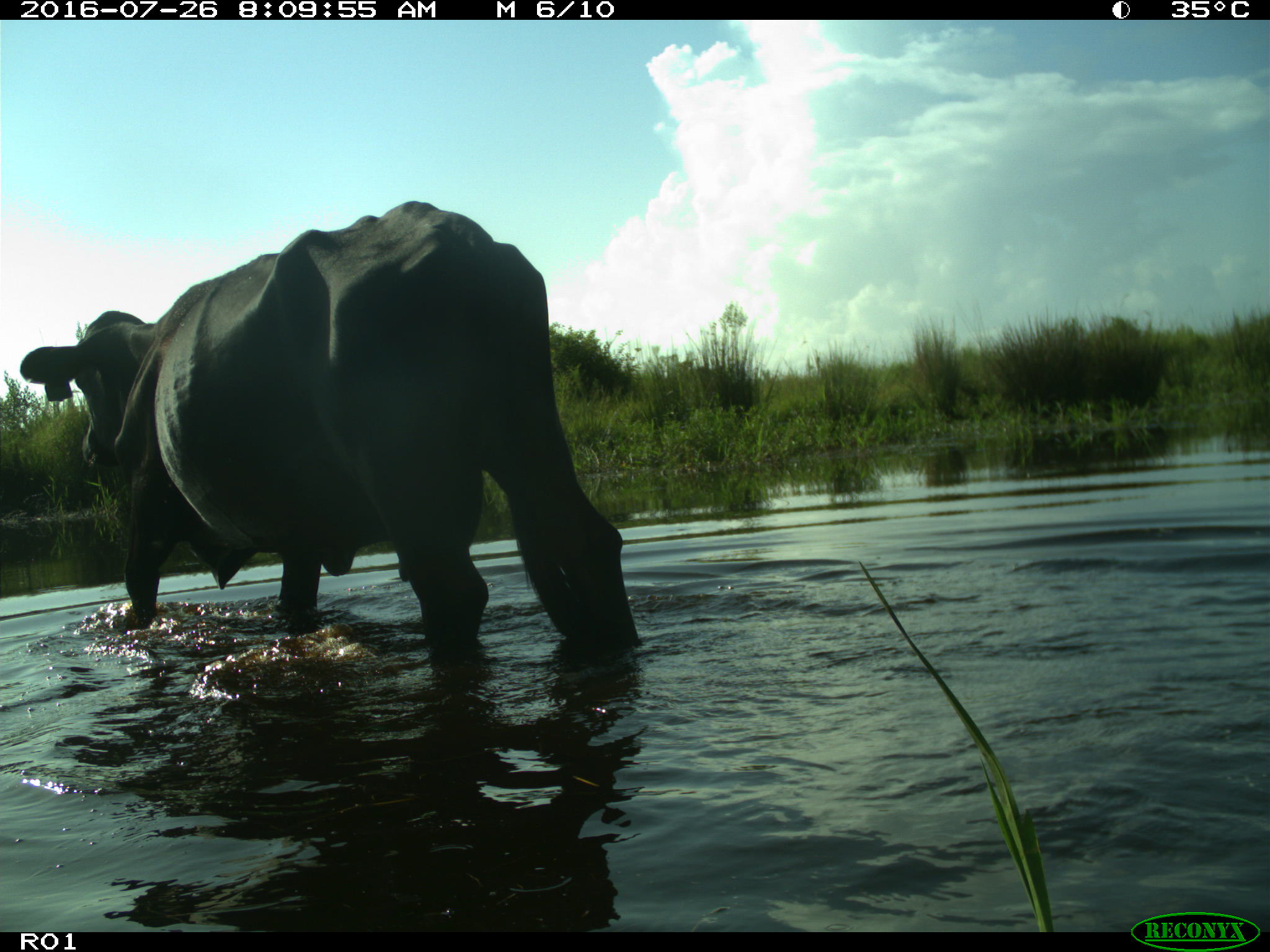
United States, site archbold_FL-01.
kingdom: Animalia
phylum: Chordata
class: Mammalia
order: Artiodactyla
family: Bovidae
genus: Bos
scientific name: Bos taurus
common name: domestic cow